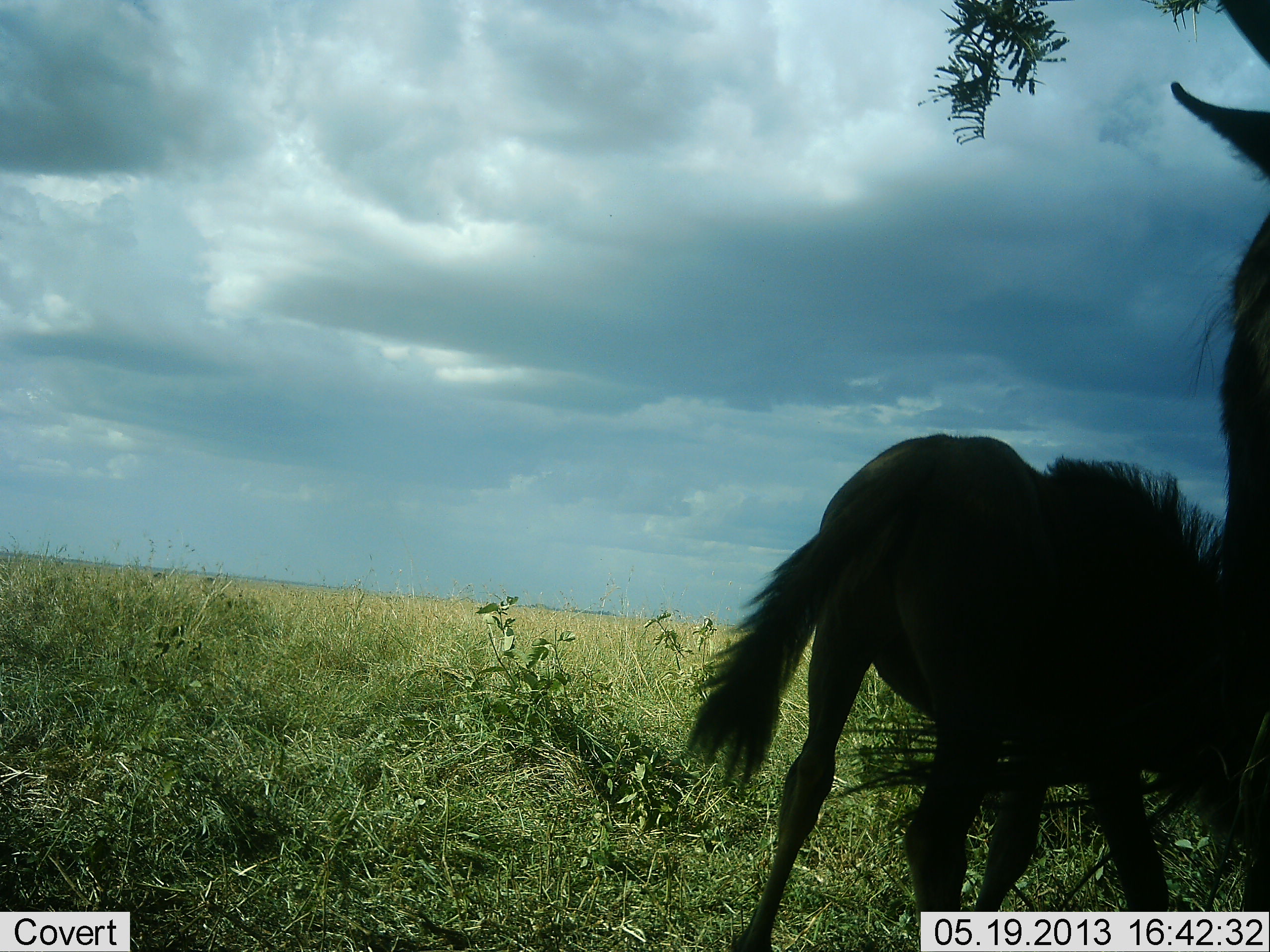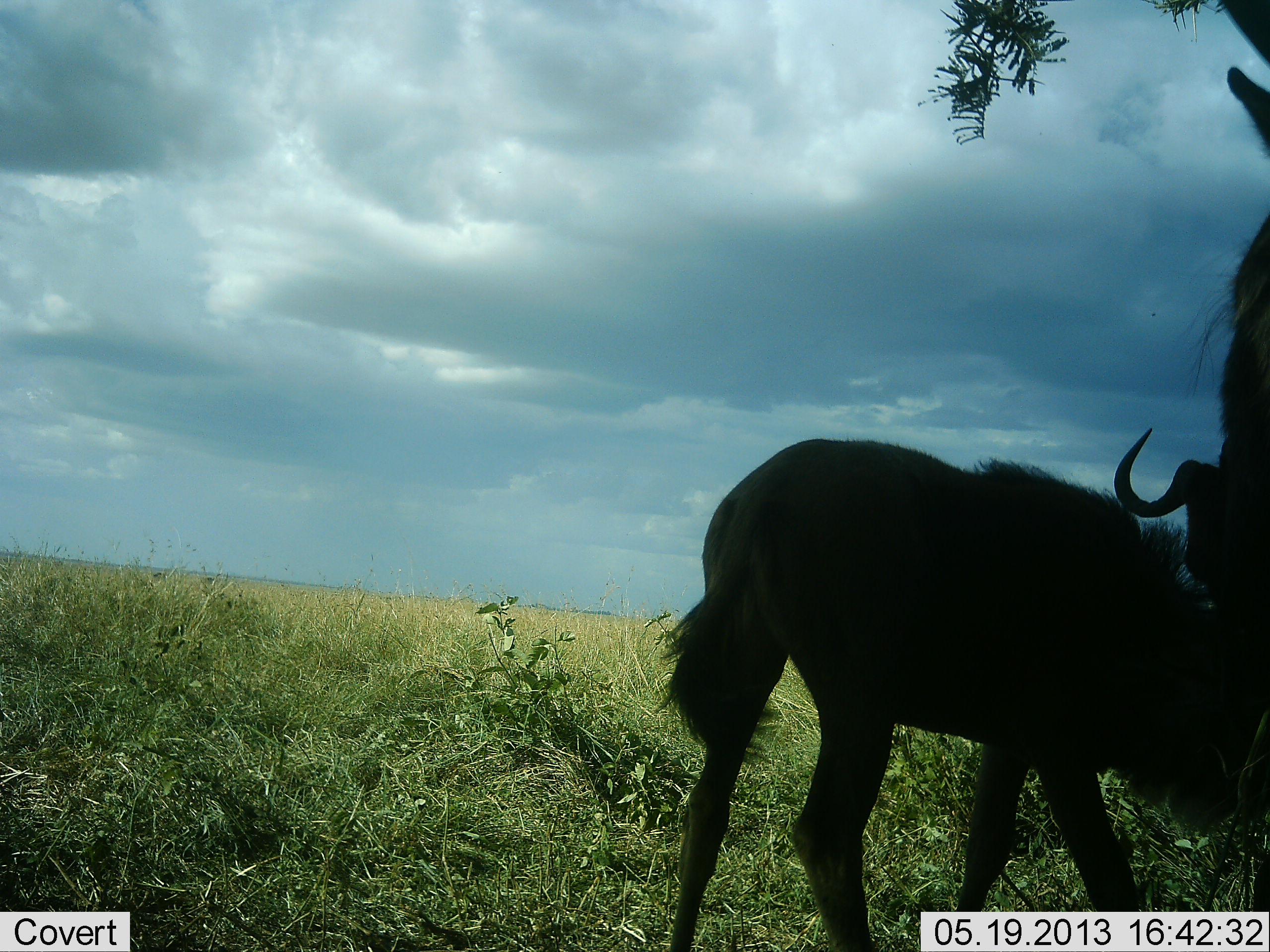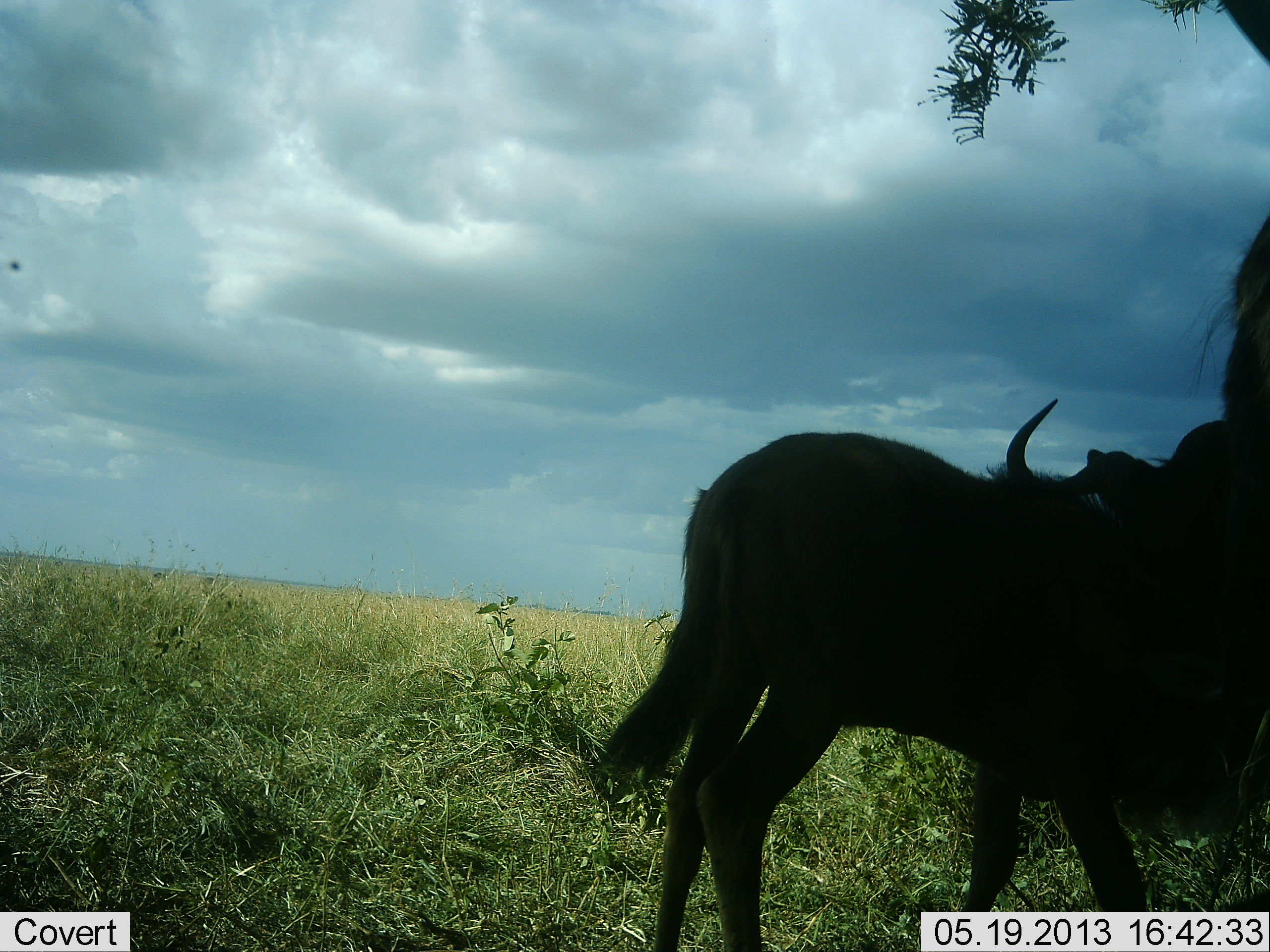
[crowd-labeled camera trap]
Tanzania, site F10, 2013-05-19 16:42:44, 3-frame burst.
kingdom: Animalia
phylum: Chordata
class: Mammalia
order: Artiodactyla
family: Bovidae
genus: Connochaetes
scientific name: Connochaetes taurinus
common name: blue wildebeest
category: wildebeest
Wildebeest (blue wildebeest) (Connochaetes taurinus), count 3. Behavior (volunteer vote fractions): standing 73%, resting 0%, moving 9%, interacting 18%. Young present (vote fraction): 73%. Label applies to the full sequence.